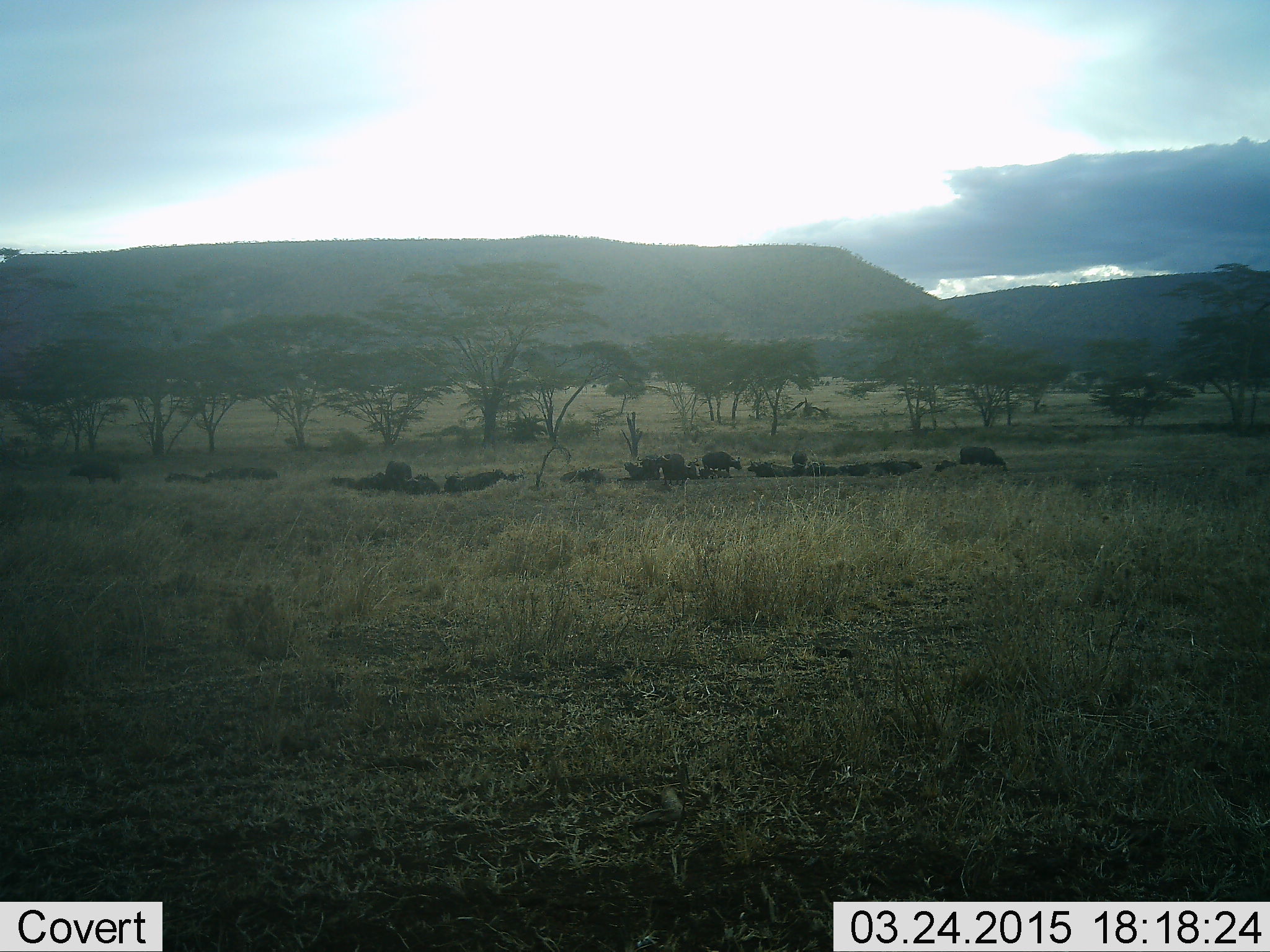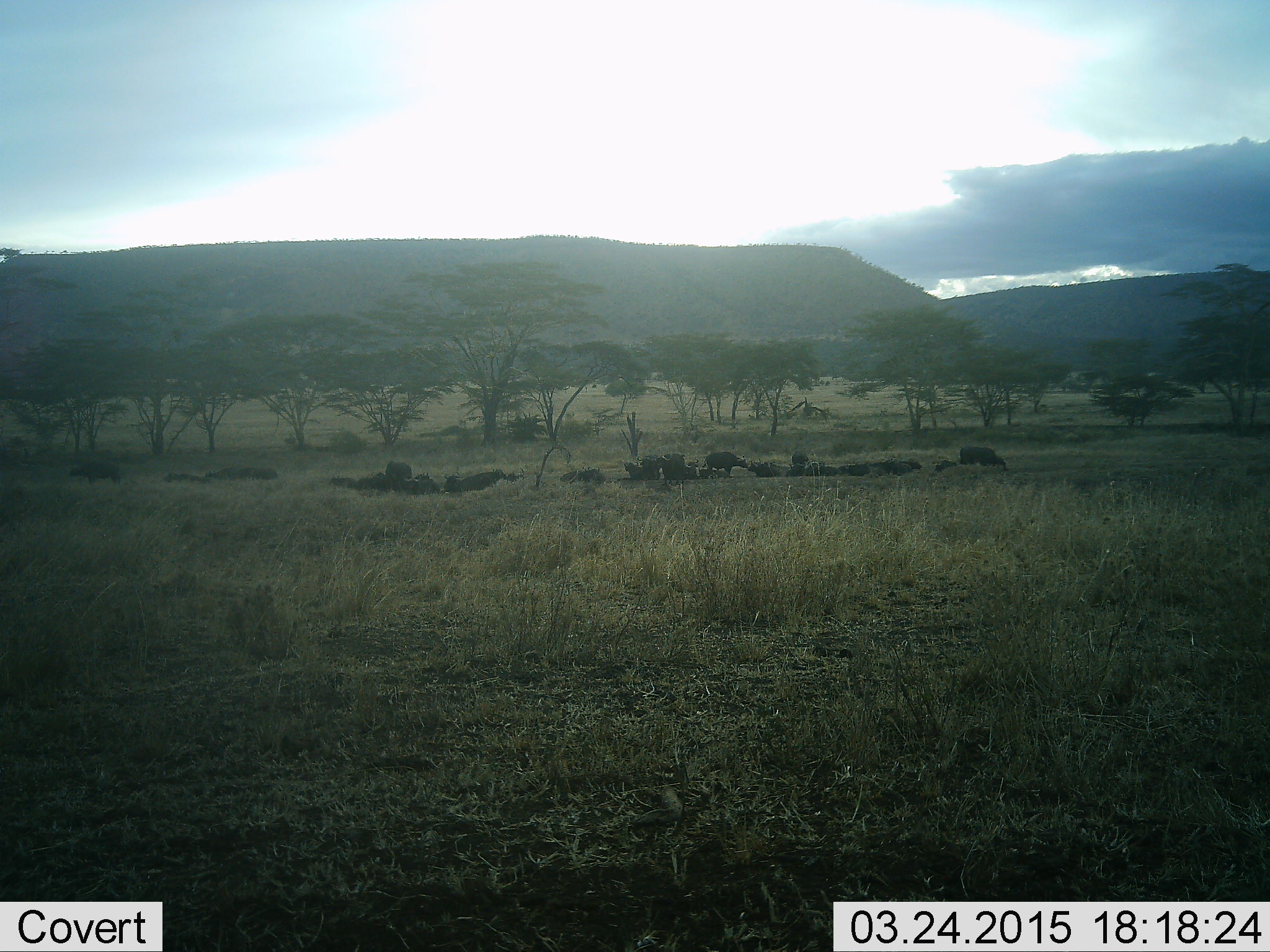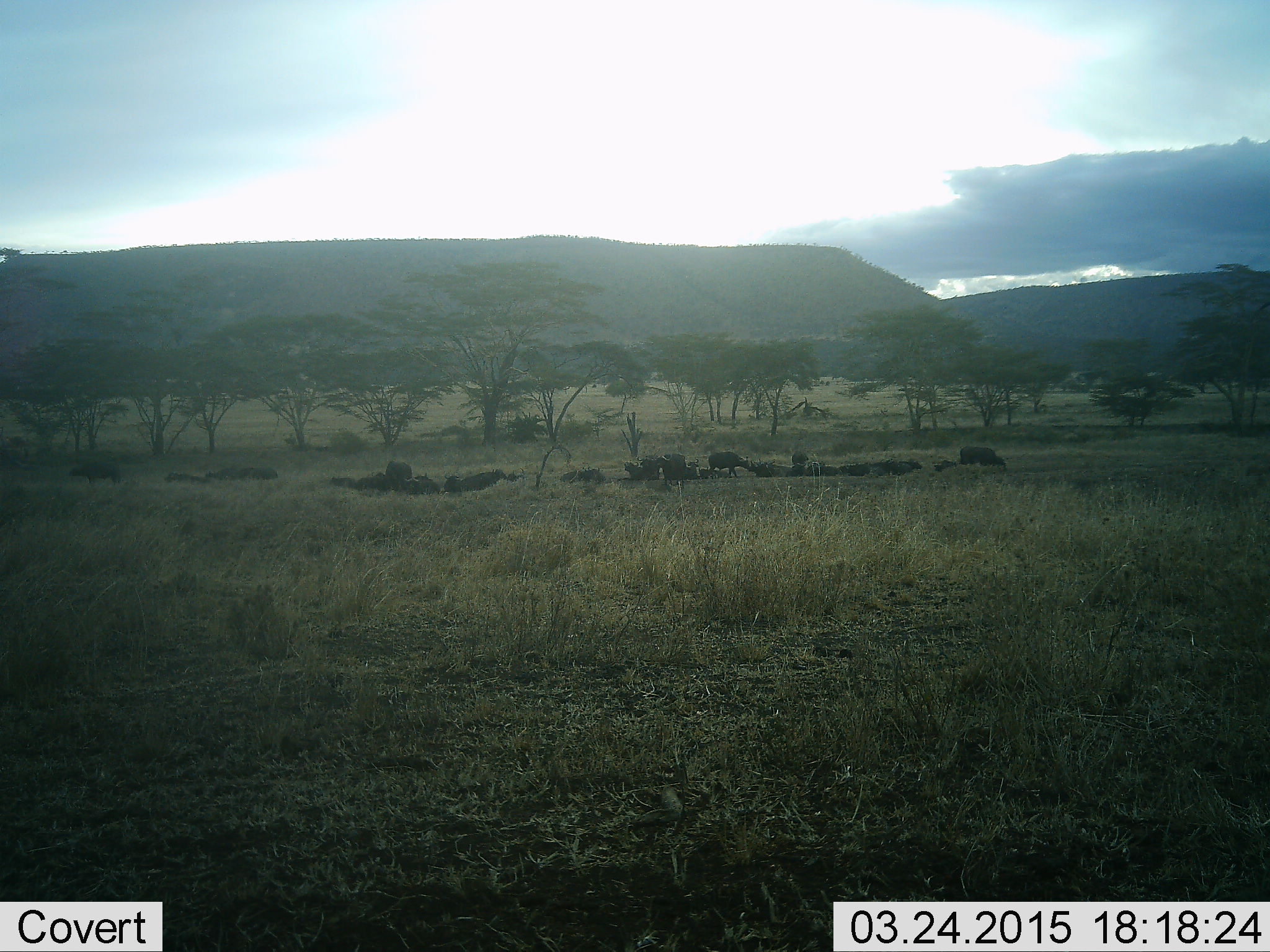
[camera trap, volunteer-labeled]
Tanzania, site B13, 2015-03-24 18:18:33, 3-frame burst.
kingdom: Animalia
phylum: Chordata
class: Mammalia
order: Artiodactyla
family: Bovidae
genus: Syncerus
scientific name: Syncerus caffer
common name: cape buffalo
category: buffalo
Buffalo (cape buffalo) (Syncerus caffer), count 11-50. Behavior (volunteer vote fractions): standing 70%, resting 80%, moving 20%, interacting 0%. Young present (vote fraction): 0%. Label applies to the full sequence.